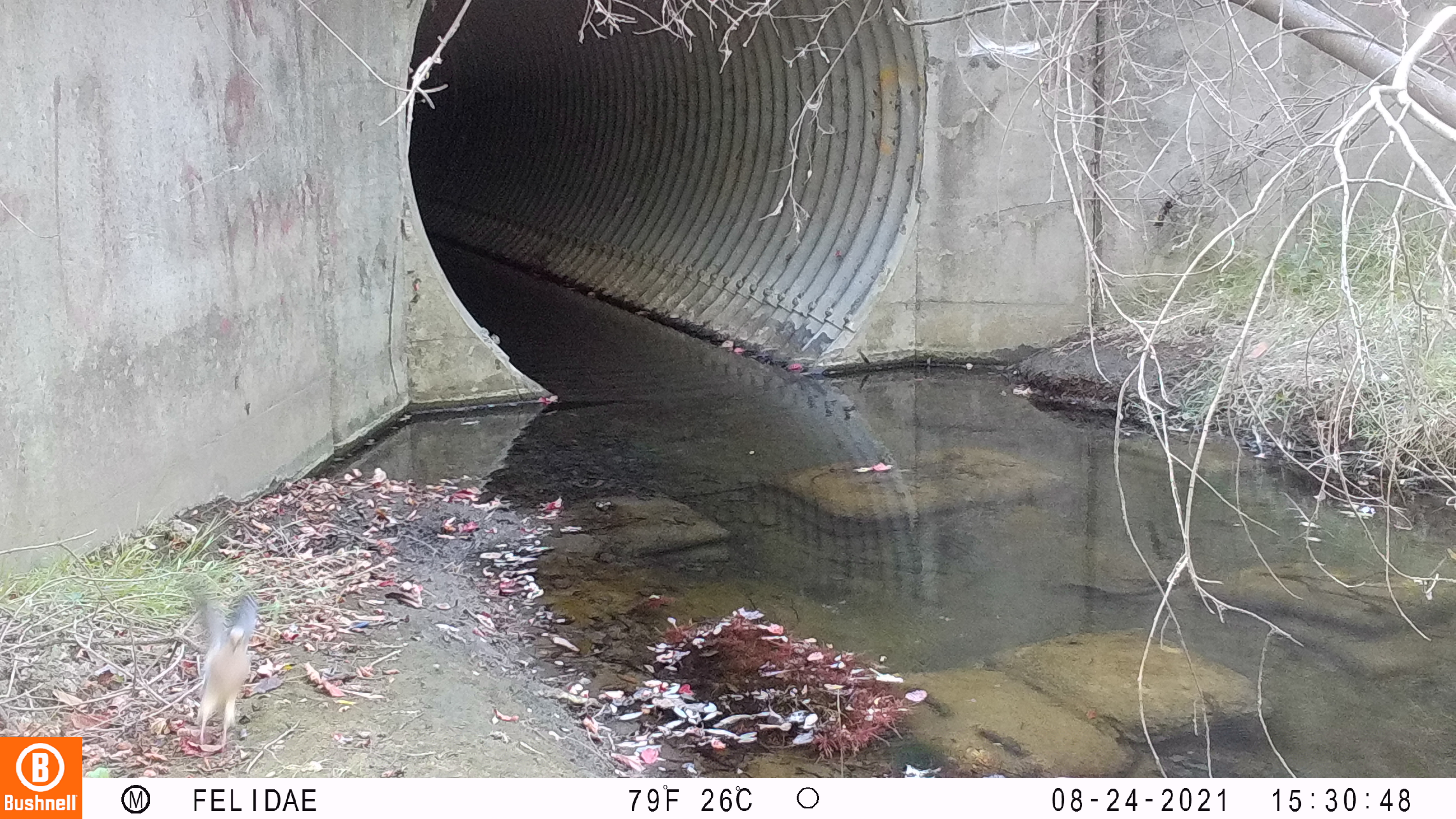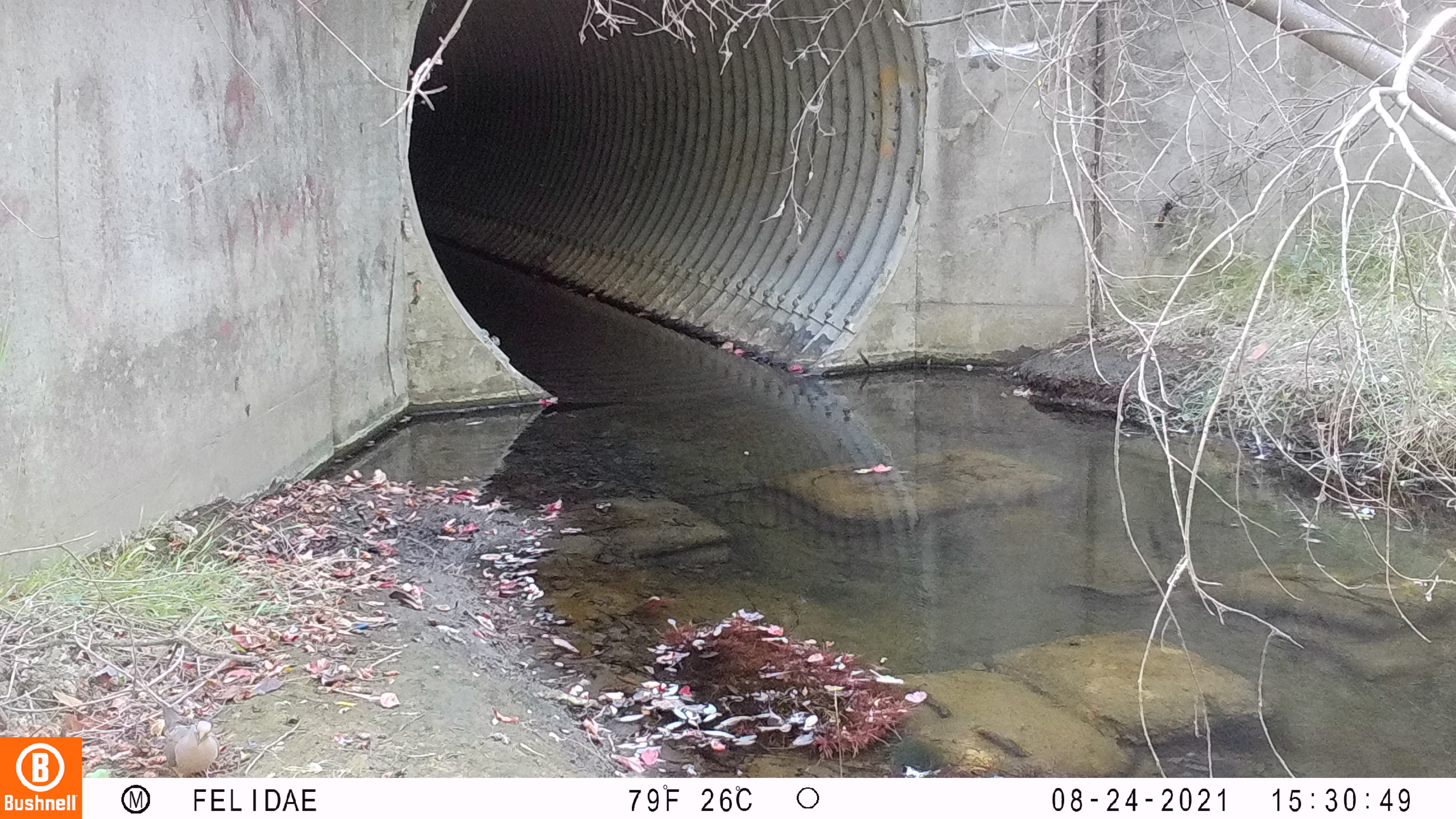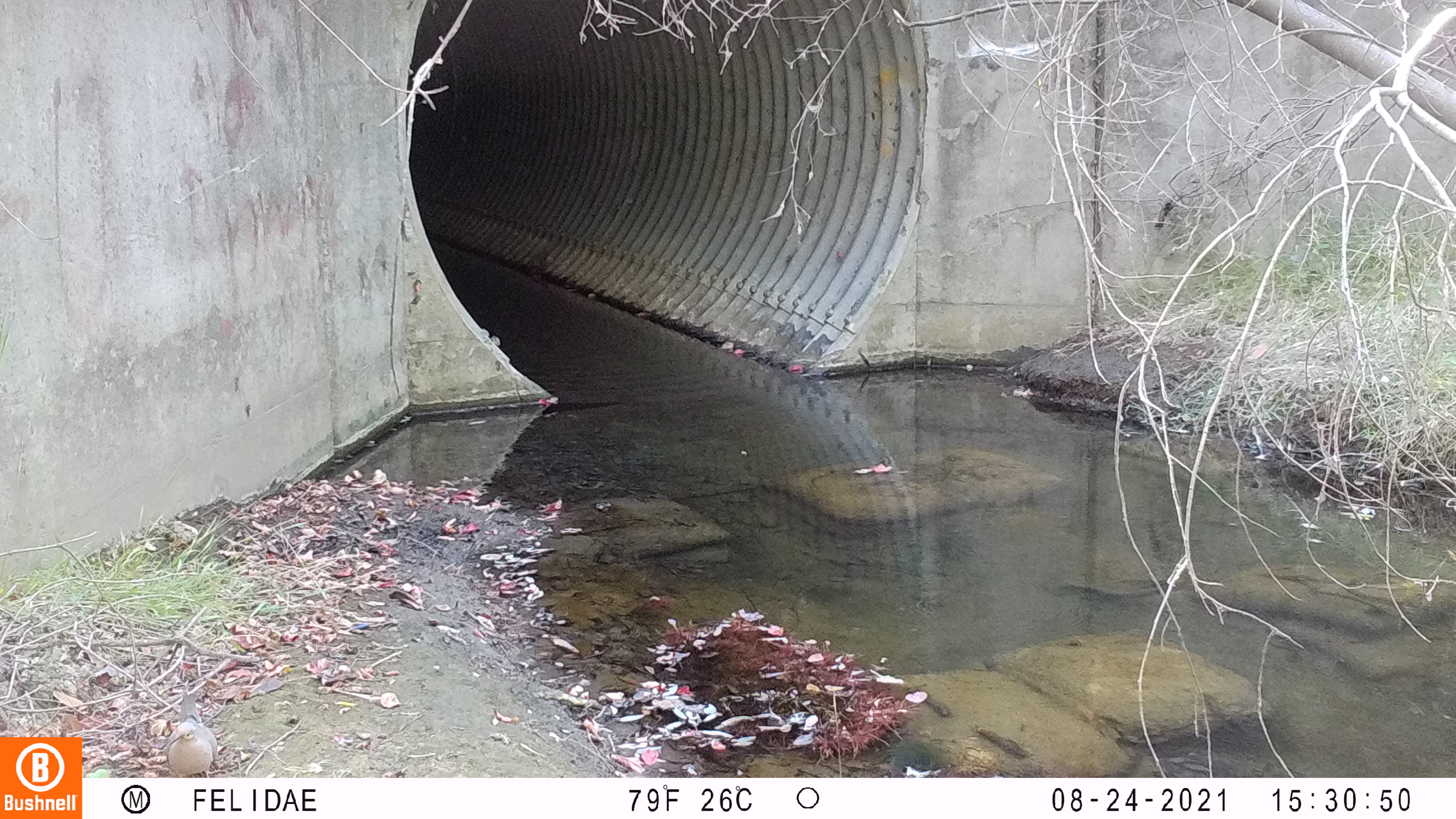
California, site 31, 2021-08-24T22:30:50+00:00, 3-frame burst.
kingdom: Animalia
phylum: Chordata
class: Aves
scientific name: Aves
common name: bird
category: unknown bird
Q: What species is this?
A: Unknown bird (bird) (Aves).